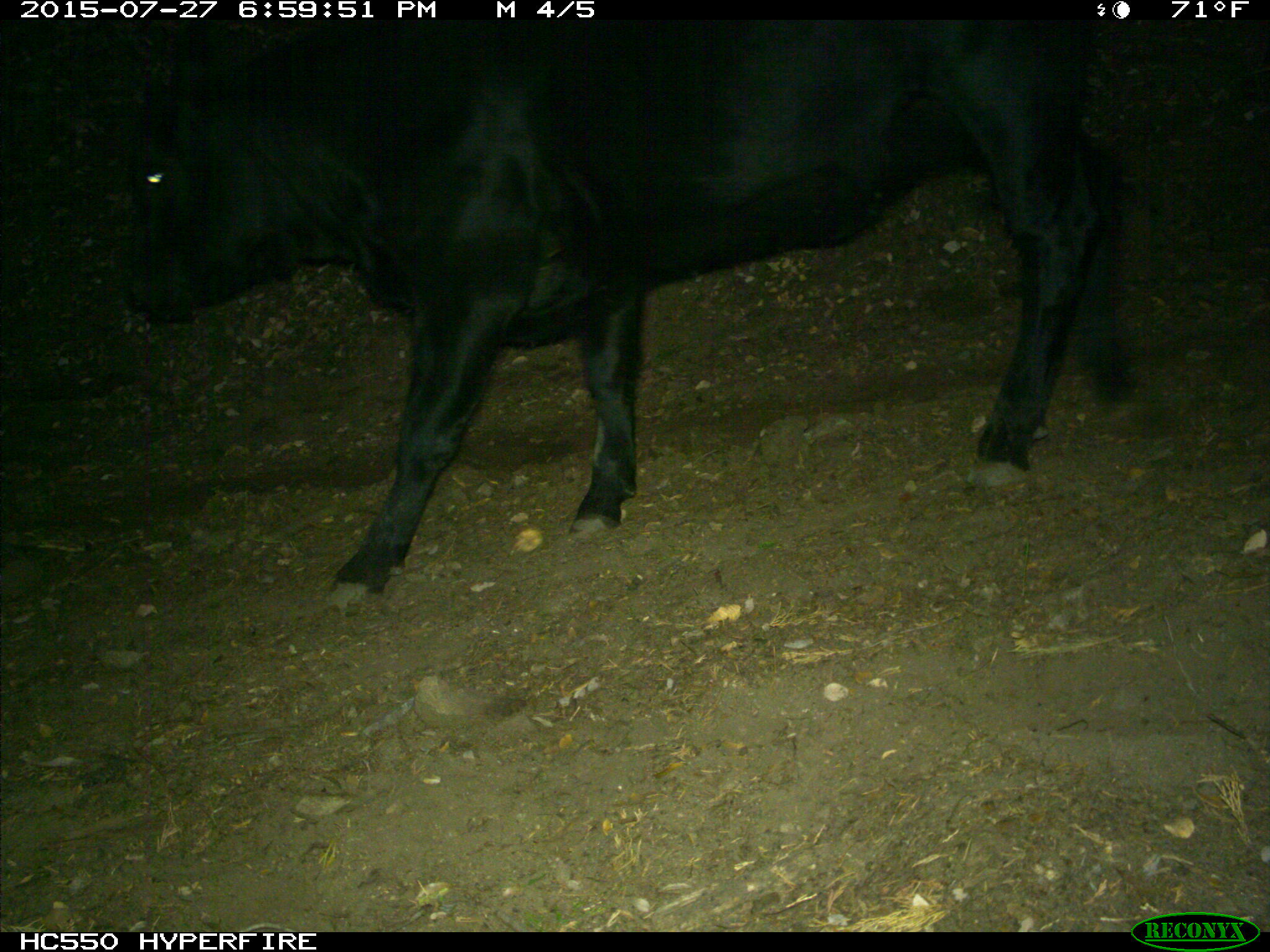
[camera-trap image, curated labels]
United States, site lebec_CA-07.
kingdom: Animalia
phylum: Chordata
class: Mammalia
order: Artiodactyla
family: Bovidae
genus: Bos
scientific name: Bos taurus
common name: domestic cow